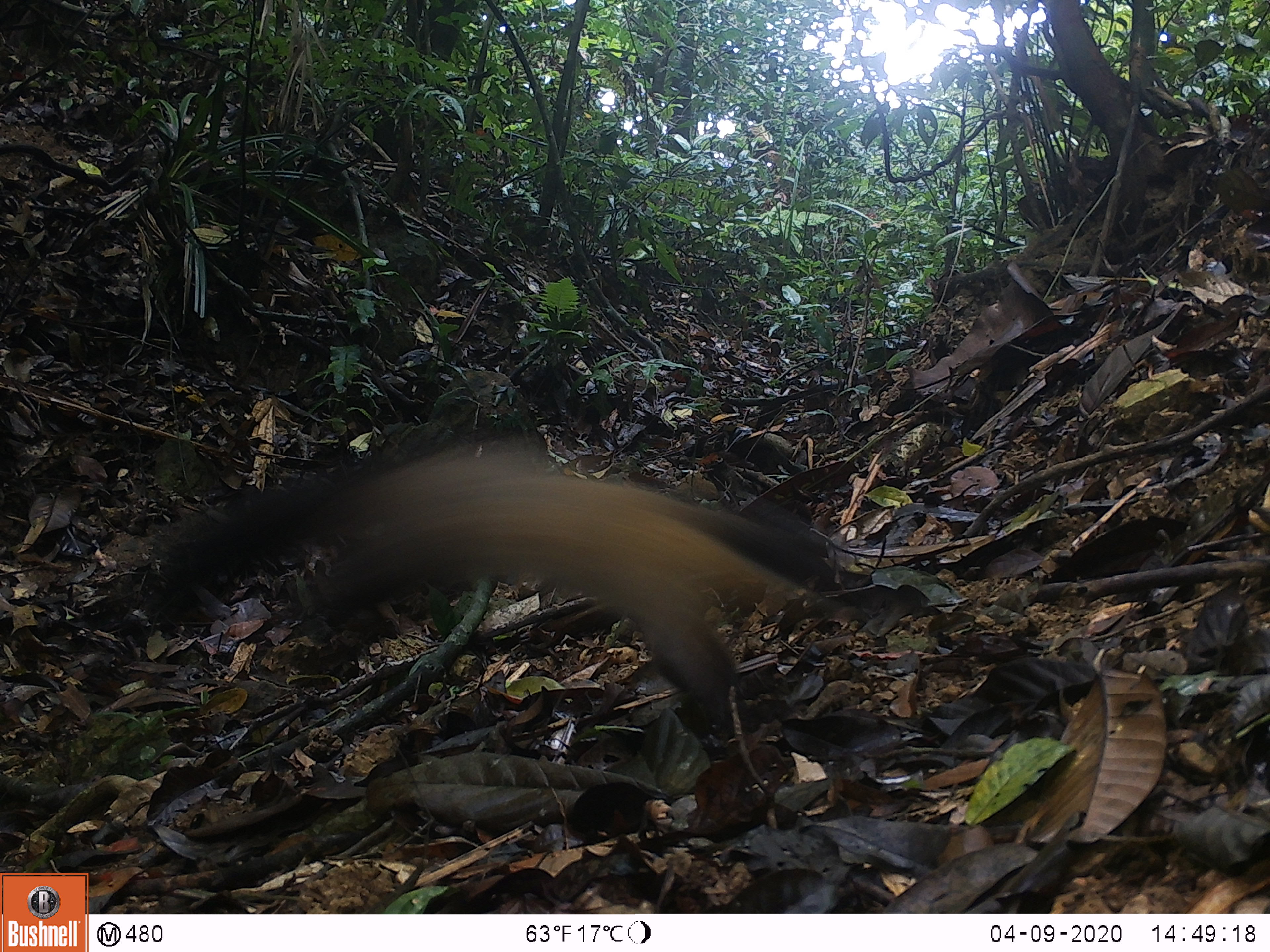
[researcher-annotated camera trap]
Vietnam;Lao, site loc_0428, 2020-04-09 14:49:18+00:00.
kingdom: Animalia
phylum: Chordata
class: Mammalia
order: Carnivora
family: Mustelidae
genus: Martes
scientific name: Martes flavigula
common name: yellow-throated marten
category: yellow throated marten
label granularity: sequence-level